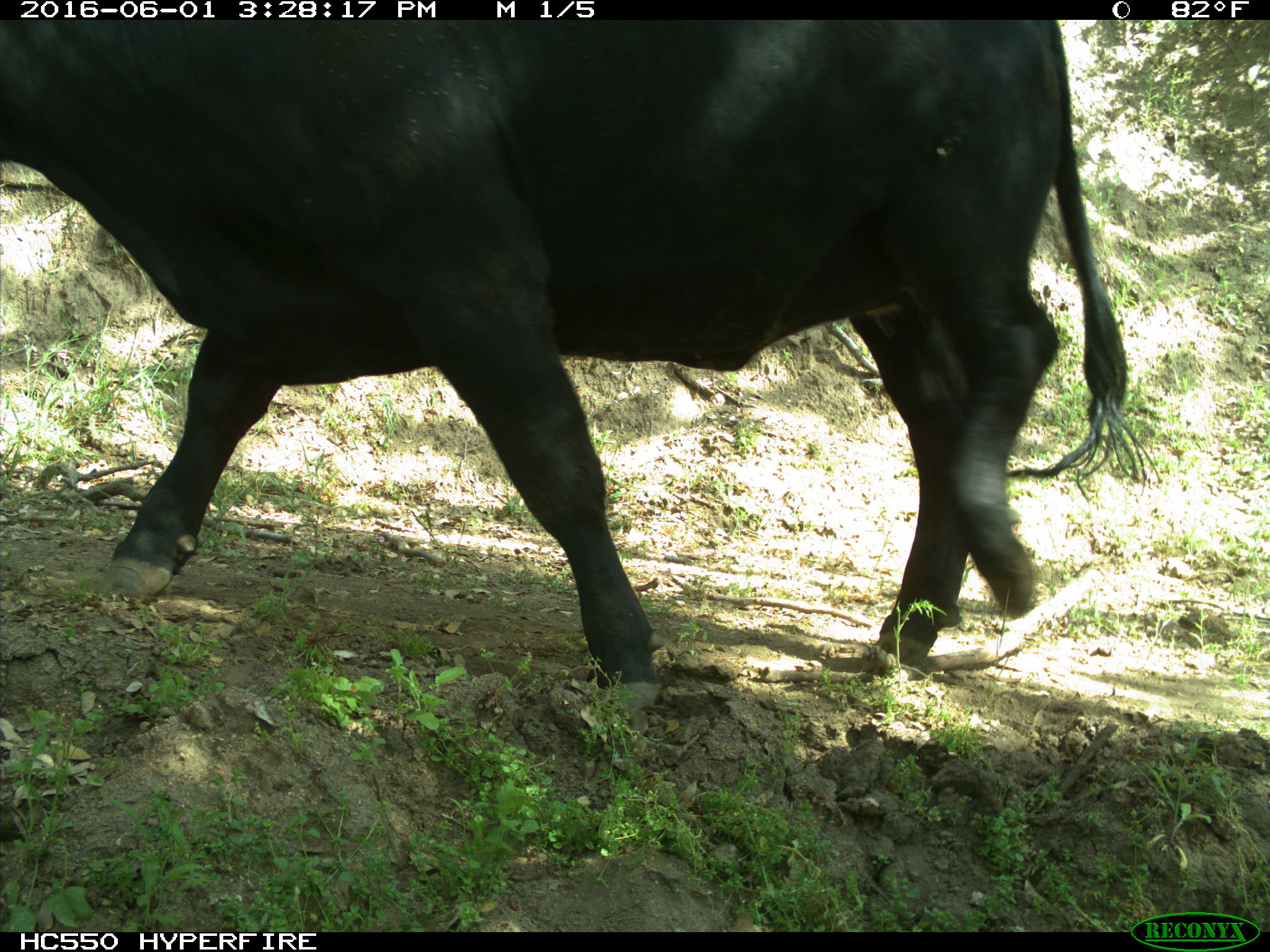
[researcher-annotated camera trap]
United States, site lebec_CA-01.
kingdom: Animalia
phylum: Chordata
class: Mammalia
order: Artiodactyla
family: Bovidae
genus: Bos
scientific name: Bos taurus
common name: domestic cow